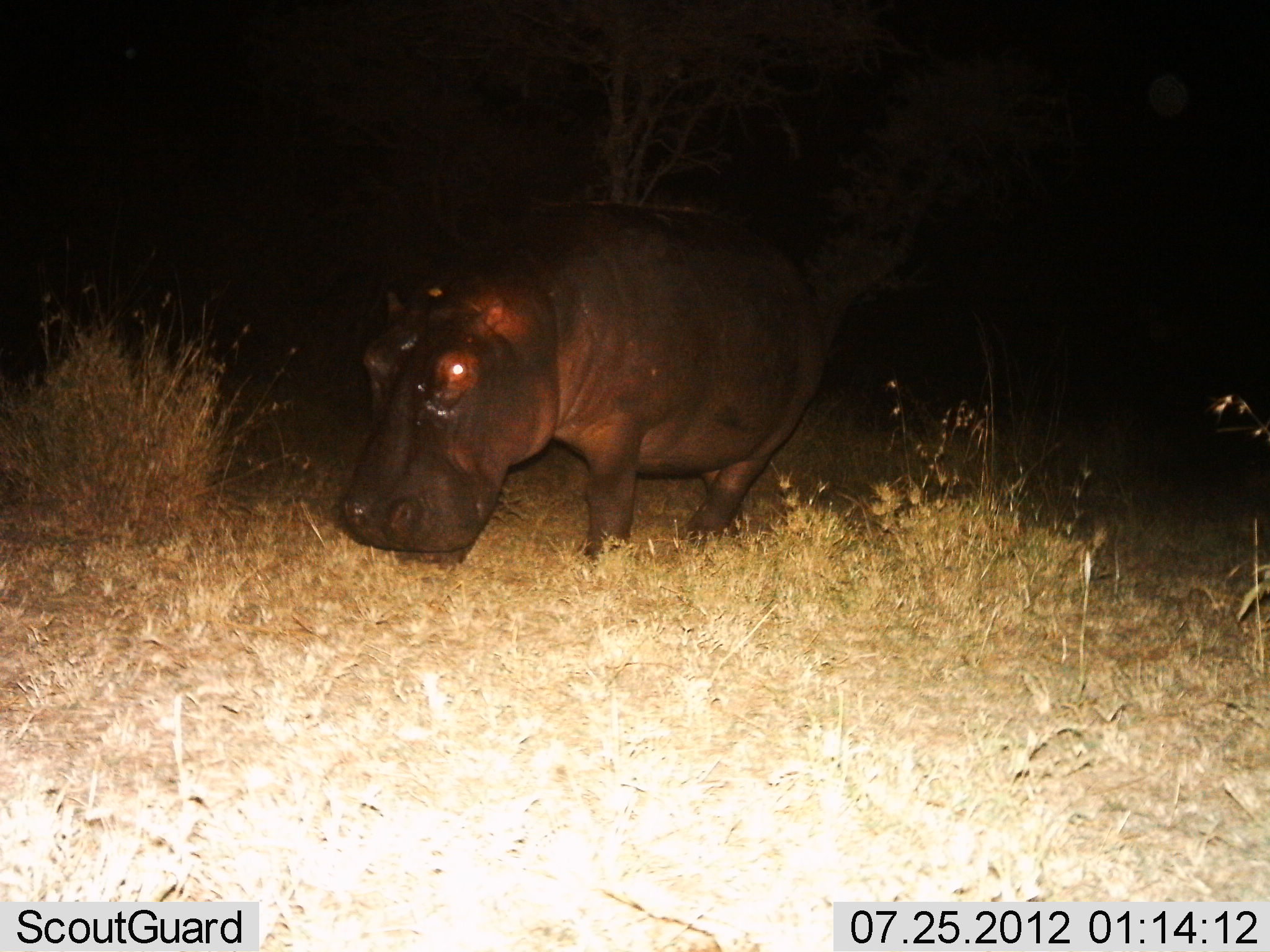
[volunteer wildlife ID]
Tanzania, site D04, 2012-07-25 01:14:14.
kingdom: Animalia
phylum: Chordata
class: Mammalia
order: Artiodactyla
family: Hippopotamidae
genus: Hippopotamus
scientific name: Hippopotamus amphibius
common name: hippopotamus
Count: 1.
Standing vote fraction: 30%.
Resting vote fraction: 0%.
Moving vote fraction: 60%.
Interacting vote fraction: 0%.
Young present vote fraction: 0%.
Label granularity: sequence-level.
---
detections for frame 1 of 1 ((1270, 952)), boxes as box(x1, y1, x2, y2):
animal: box(339, 202, 833, 571)